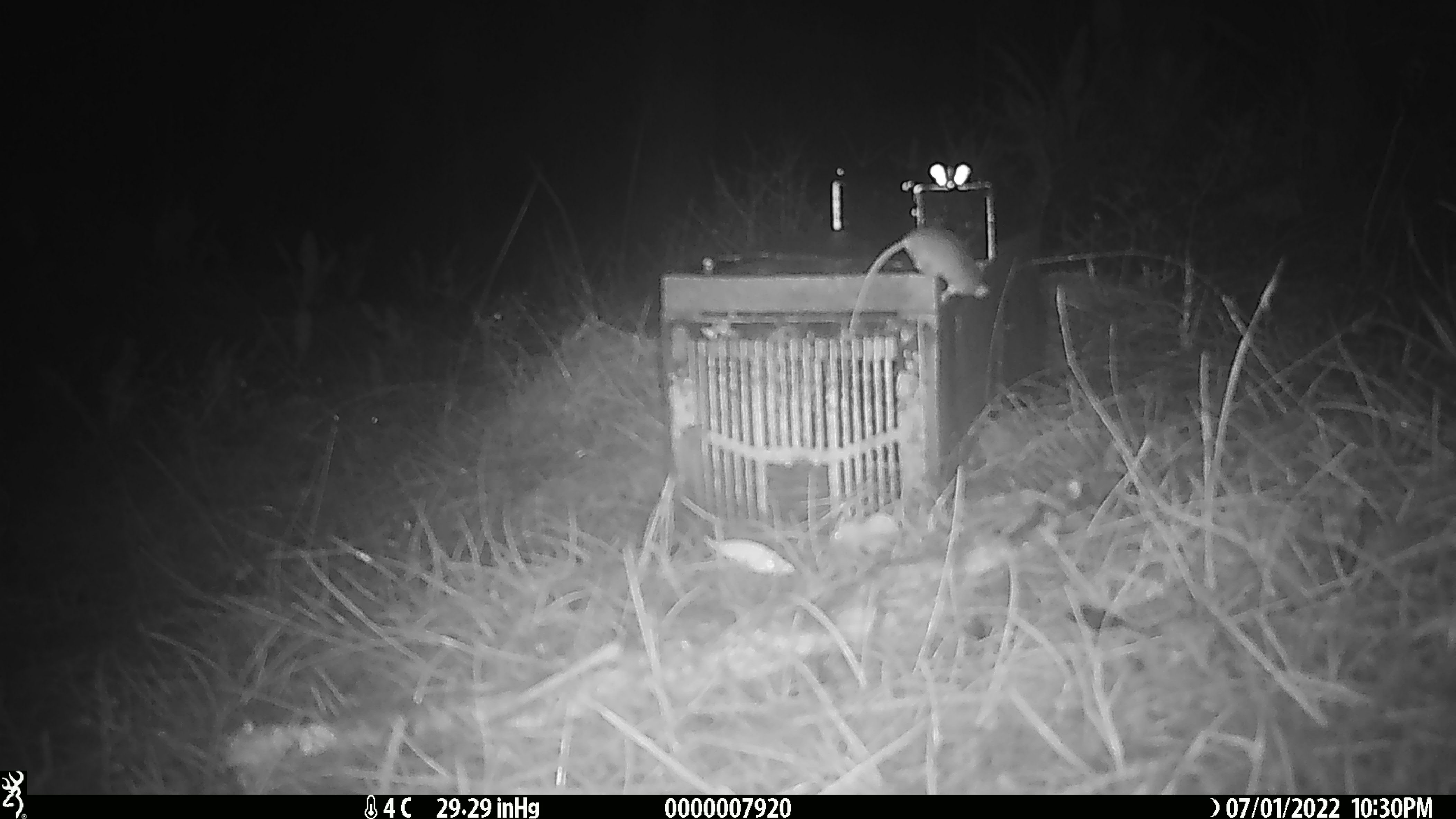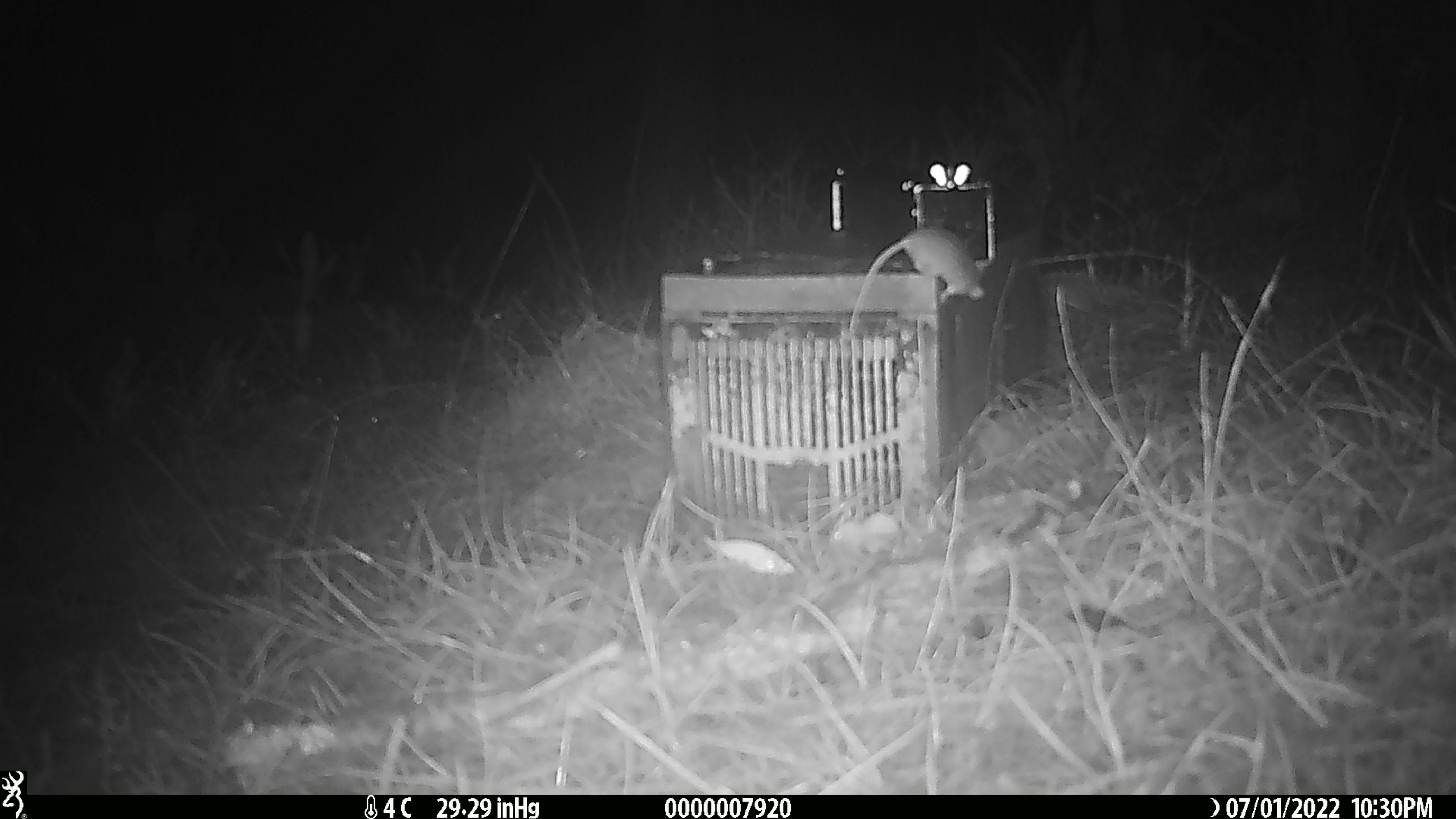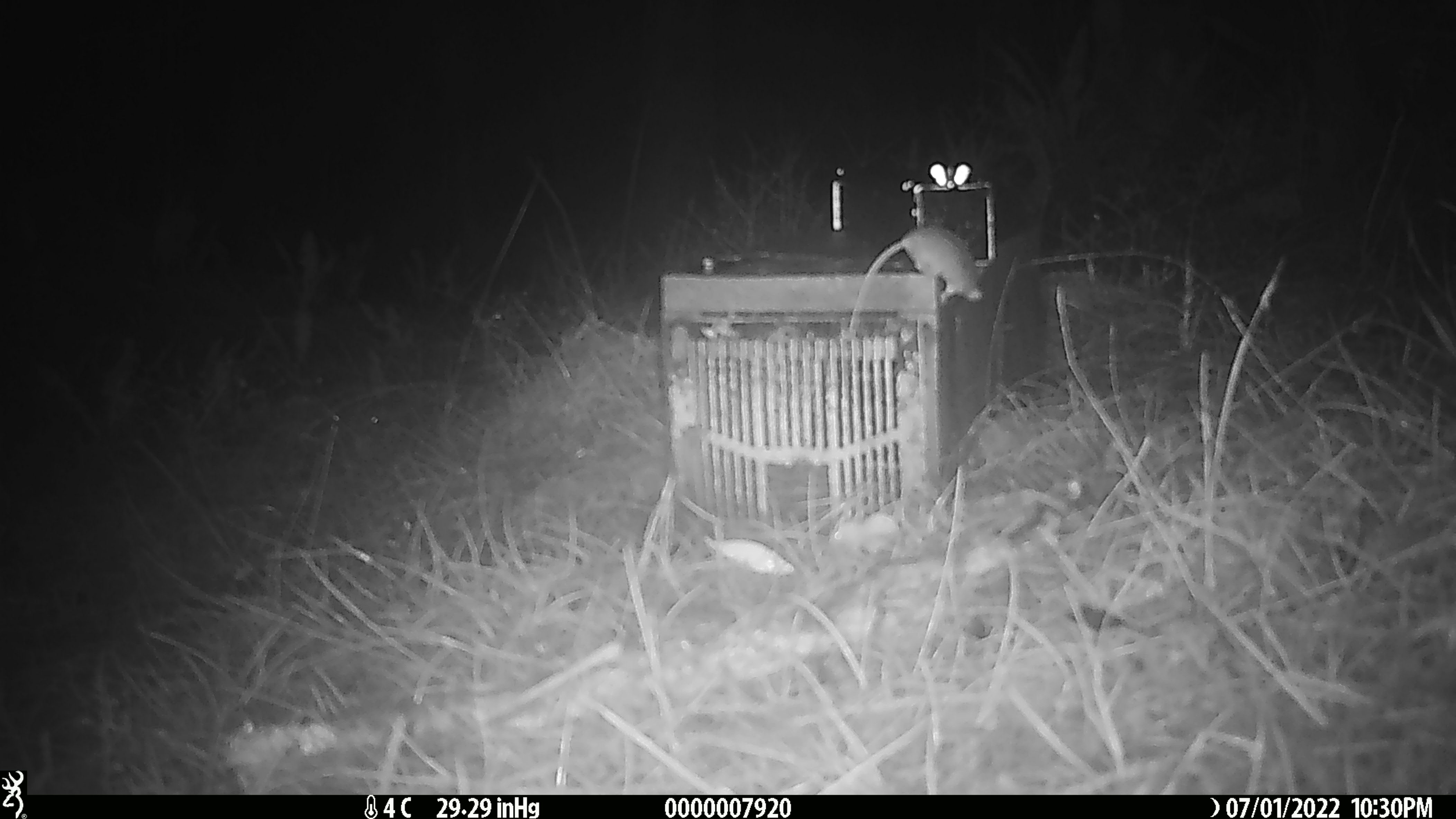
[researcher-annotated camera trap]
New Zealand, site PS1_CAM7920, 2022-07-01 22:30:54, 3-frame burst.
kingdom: Animalia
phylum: Chordata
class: Mammalia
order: Rodentia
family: Muridae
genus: Mus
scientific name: Mus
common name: mouse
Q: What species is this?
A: Mouse (Mus).